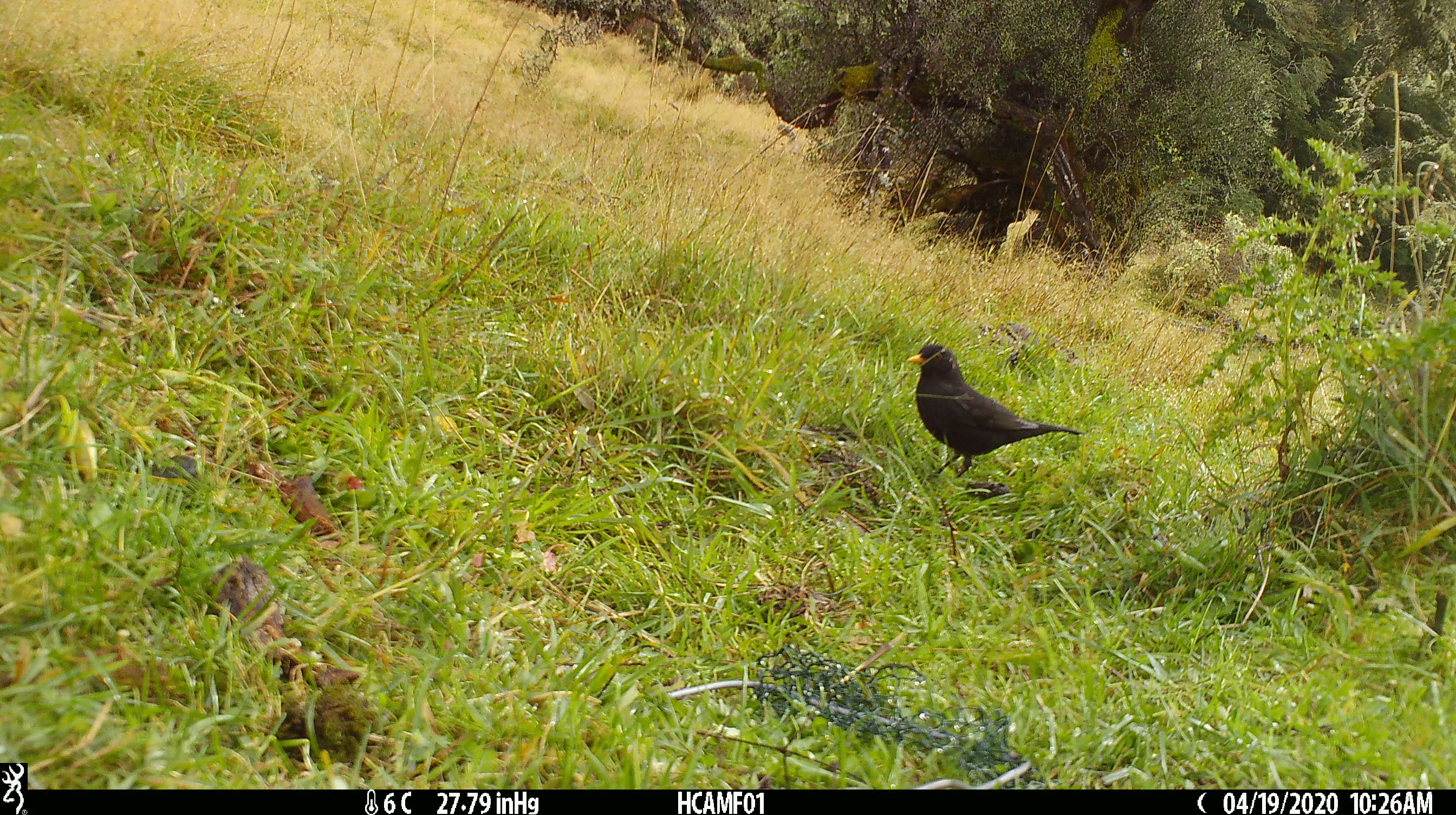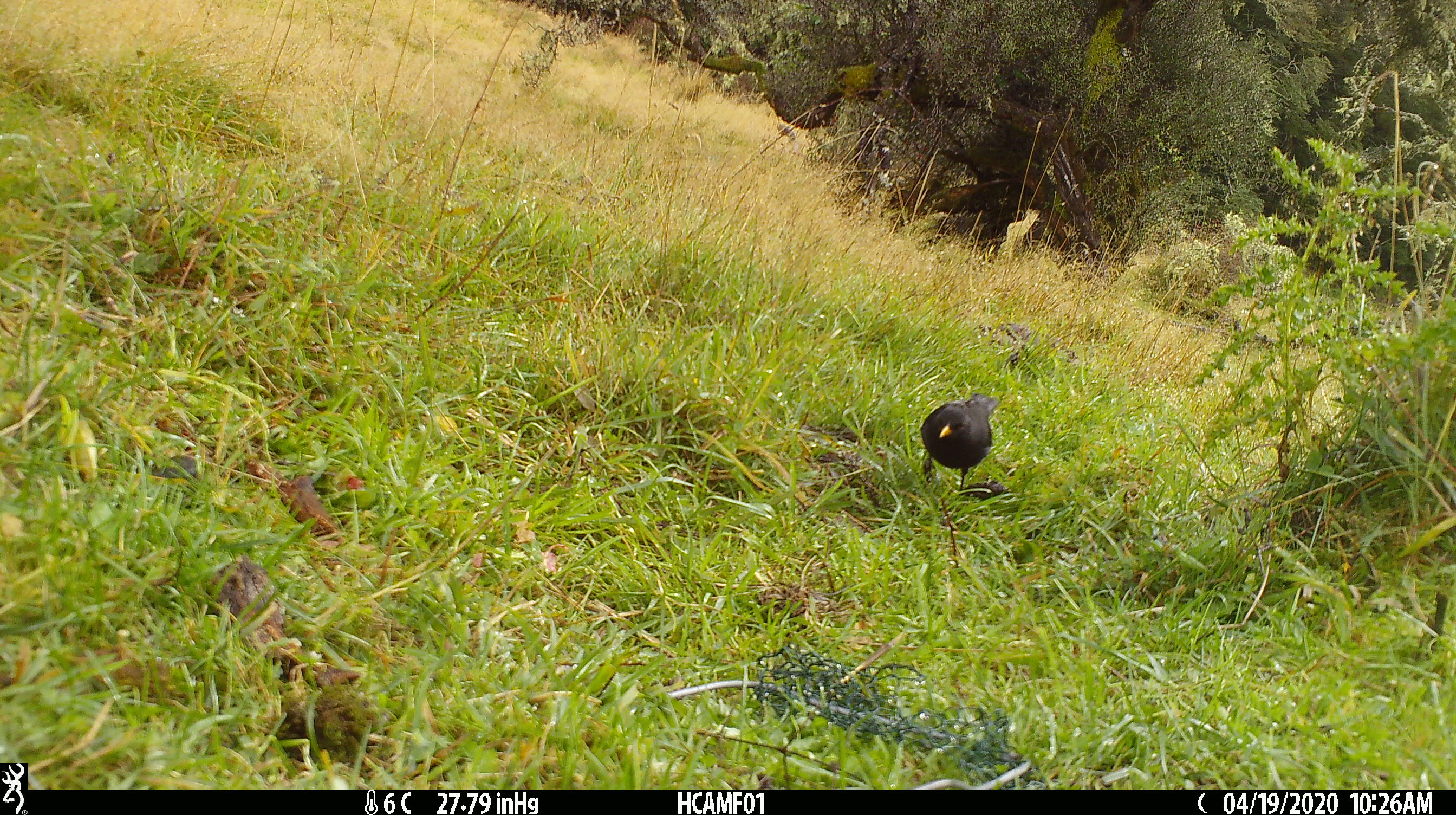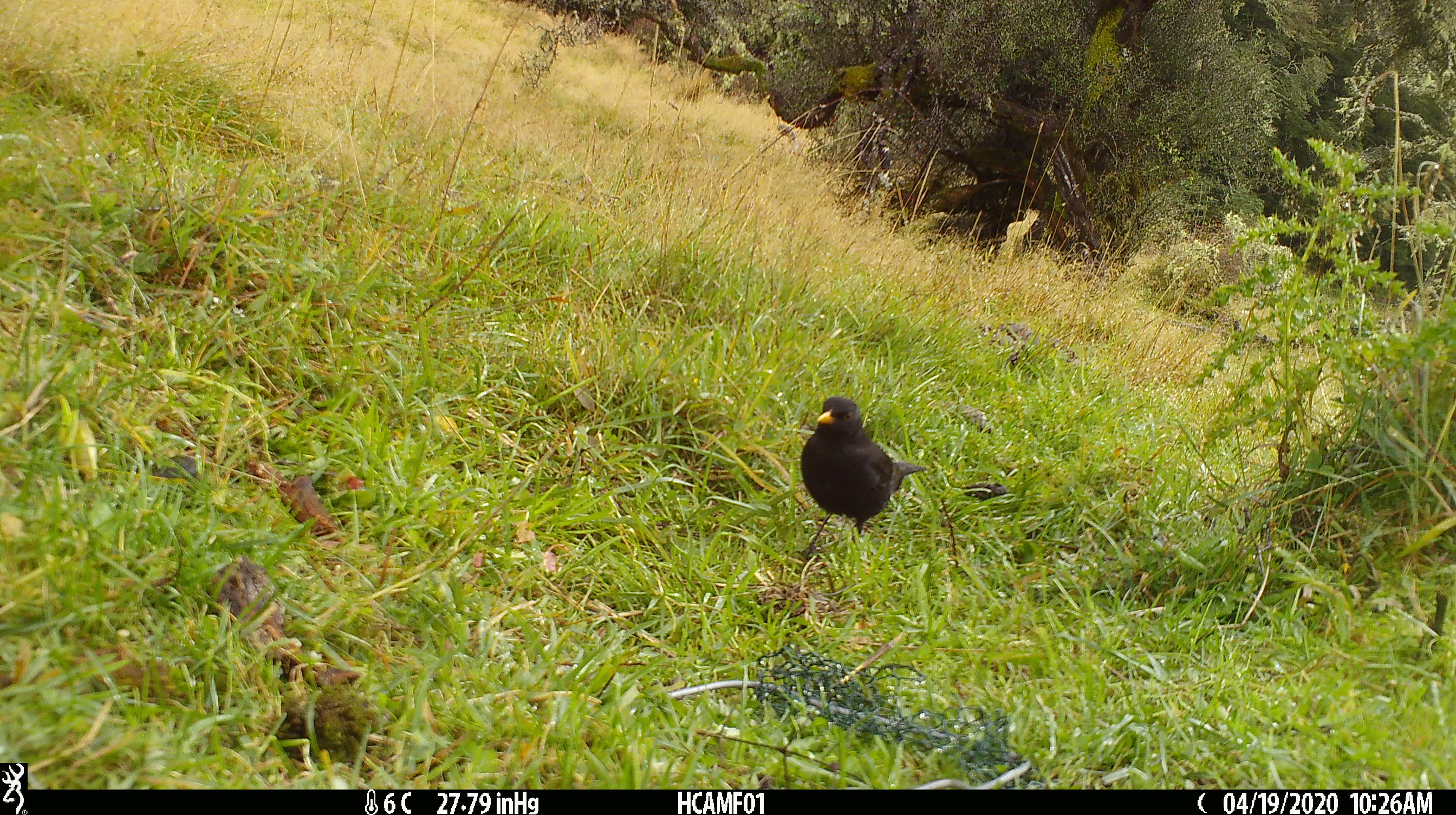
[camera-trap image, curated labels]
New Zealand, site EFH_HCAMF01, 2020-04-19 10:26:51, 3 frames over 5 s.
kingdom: Animalia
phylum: Chordata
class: Aves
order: Passeriformes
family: Turdidae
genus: Turdus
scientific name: Turdus merula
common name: eurasian blackbird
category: blackbird